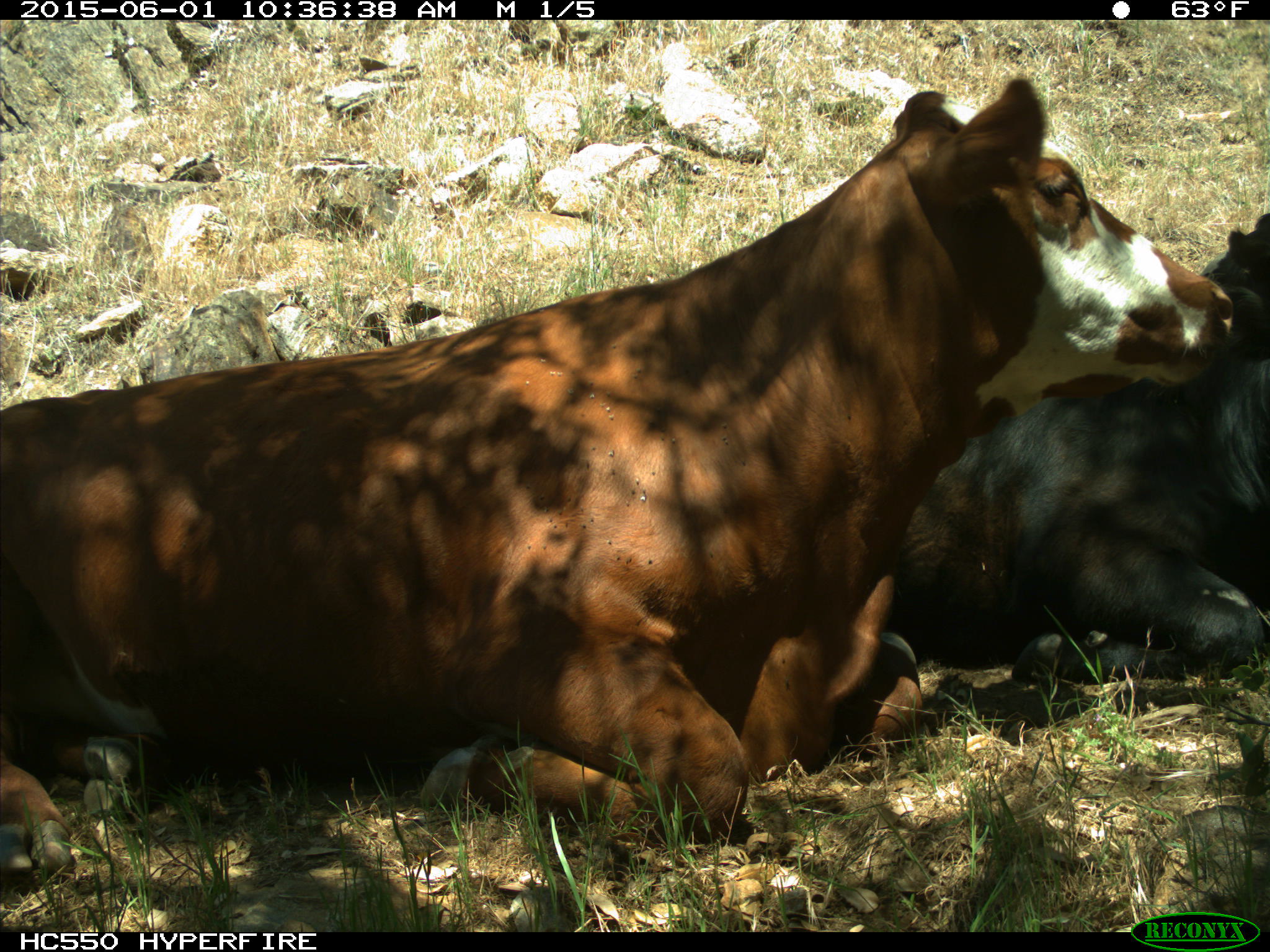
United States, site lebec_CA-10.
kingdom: Animalia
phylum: Chordata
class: Mammalia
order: Artiodactyla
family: Bovidae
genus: Bos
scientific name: Bos taurus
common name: domestic cow